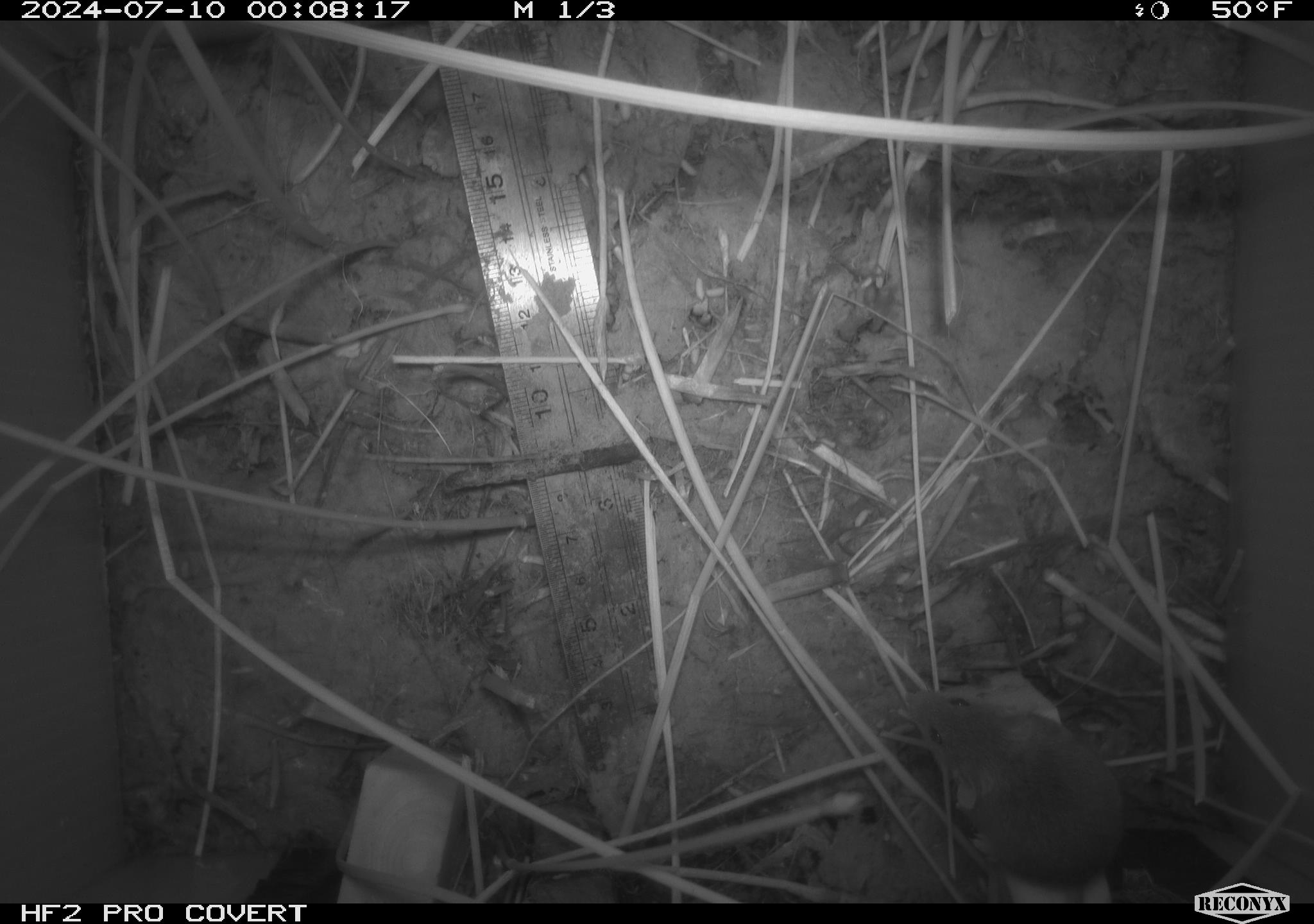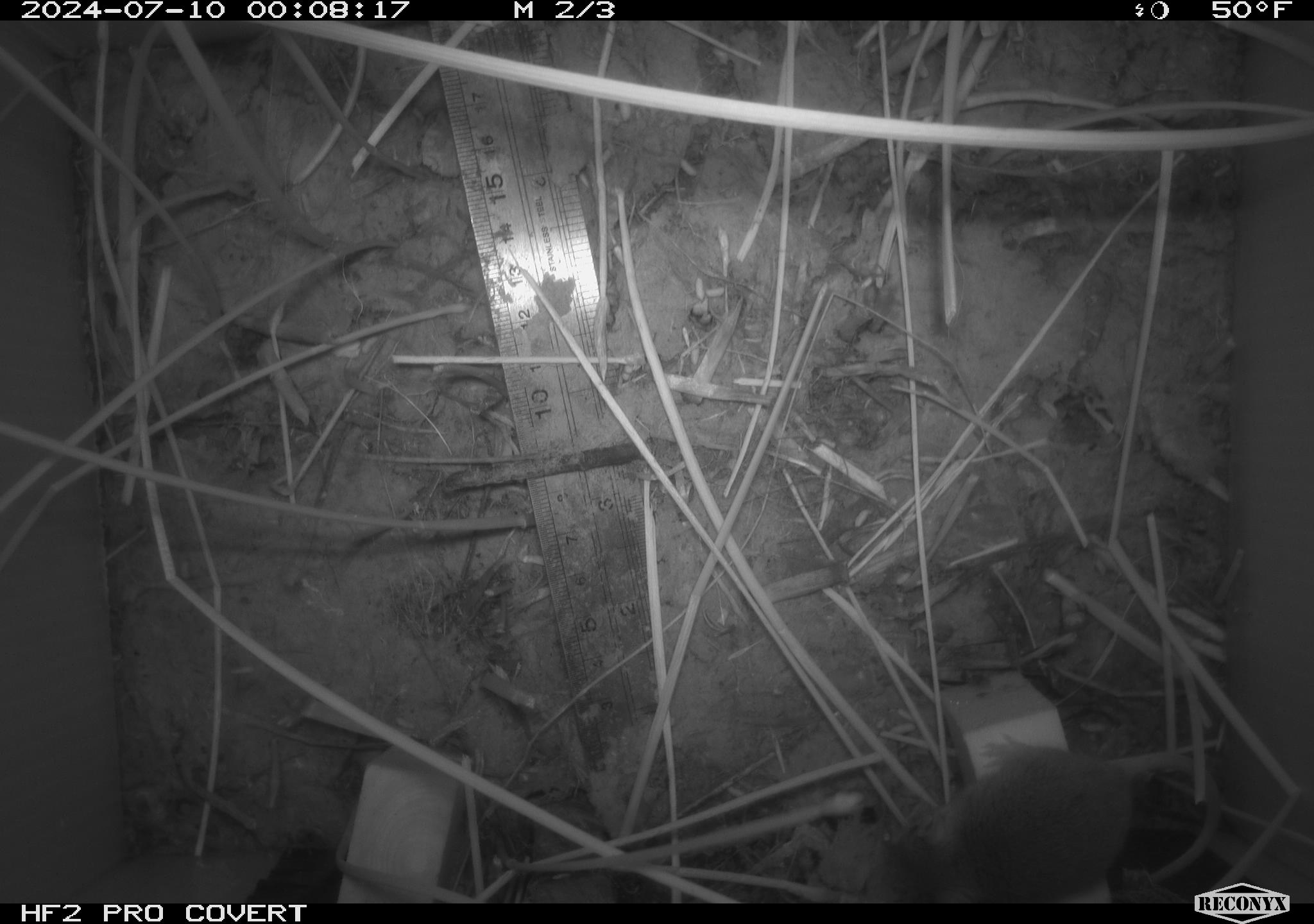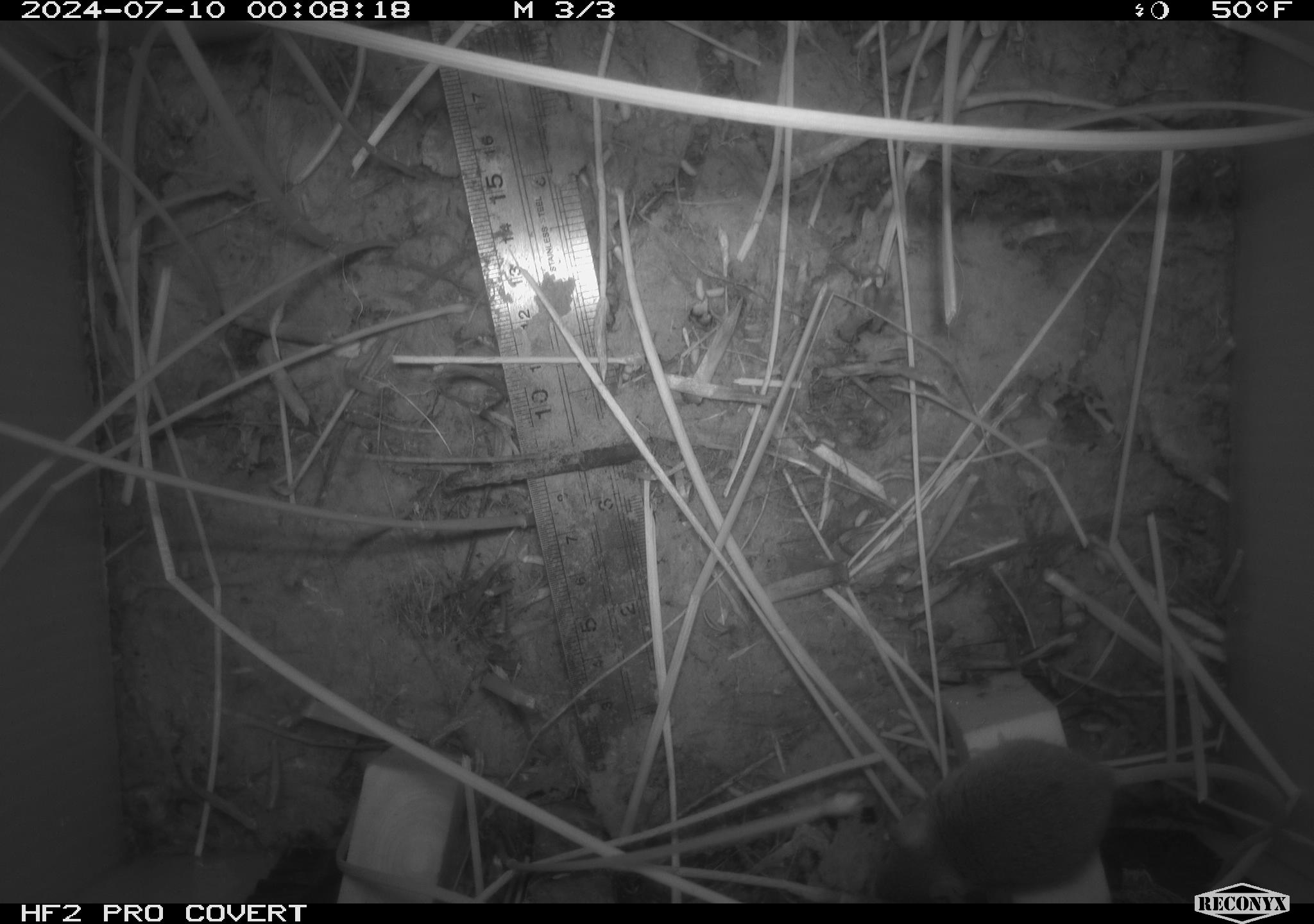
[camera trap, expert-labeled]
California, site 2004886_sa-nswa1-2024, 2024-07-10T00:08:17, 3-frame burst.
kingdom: Animalia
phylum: Chordata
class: Mammalia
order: Rodentia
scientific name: Rodentia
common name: rodent